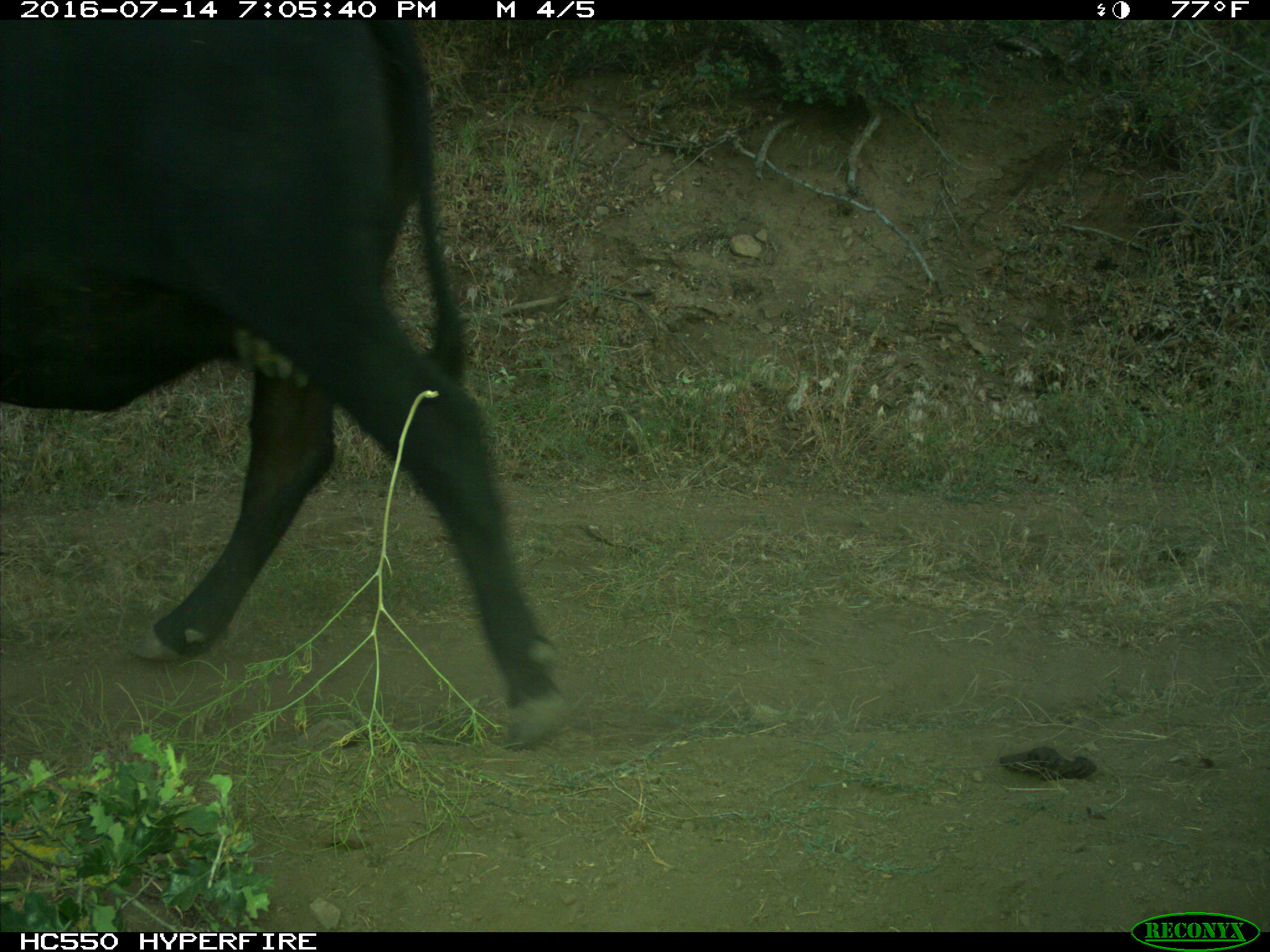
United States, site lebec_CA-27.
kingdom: Animalia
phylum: Chordata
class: Mammalia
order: Artiodactyla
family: Bovidae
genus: Bos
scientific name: Bos taurus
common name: domestic cow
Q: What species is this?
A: Bos taurus (domestic cow).